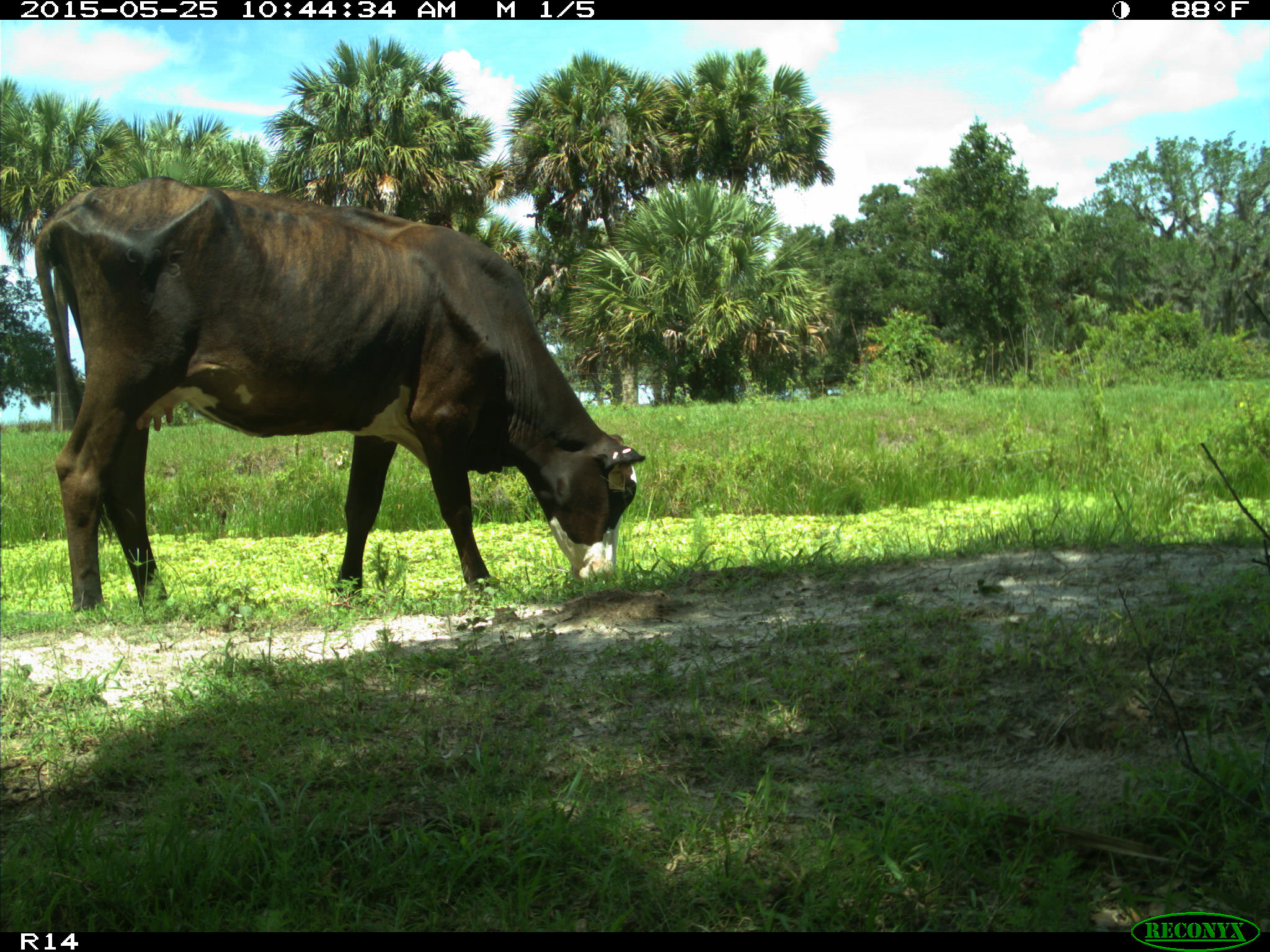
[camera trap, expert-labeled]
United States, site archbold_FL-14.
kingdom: Animalia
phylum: Chordata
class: Mammalia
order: Artiodactyla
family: Bovidae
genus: Bos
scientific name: Bos taurus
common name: domestic cow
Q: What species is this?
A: Bos taurus (domestic cow).